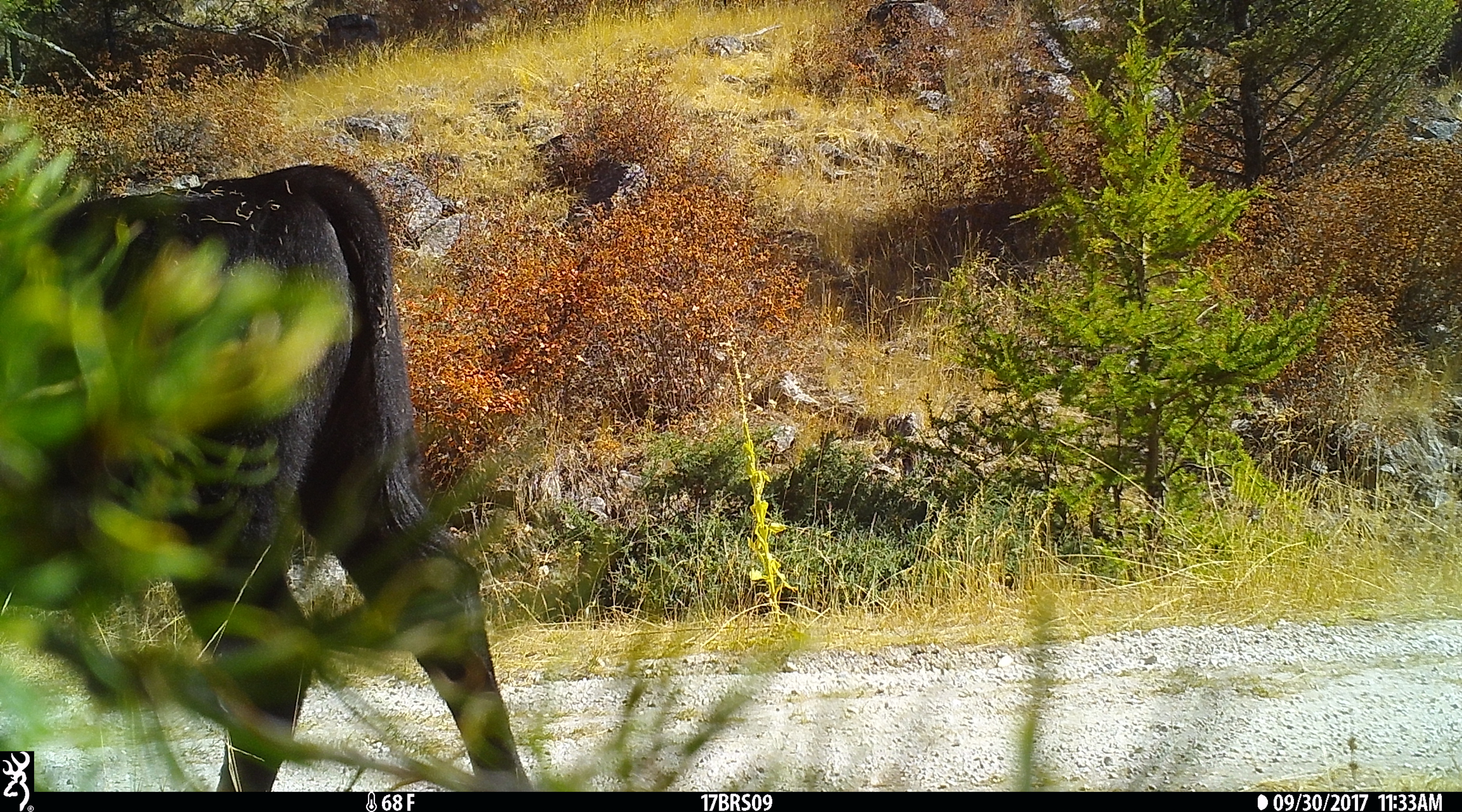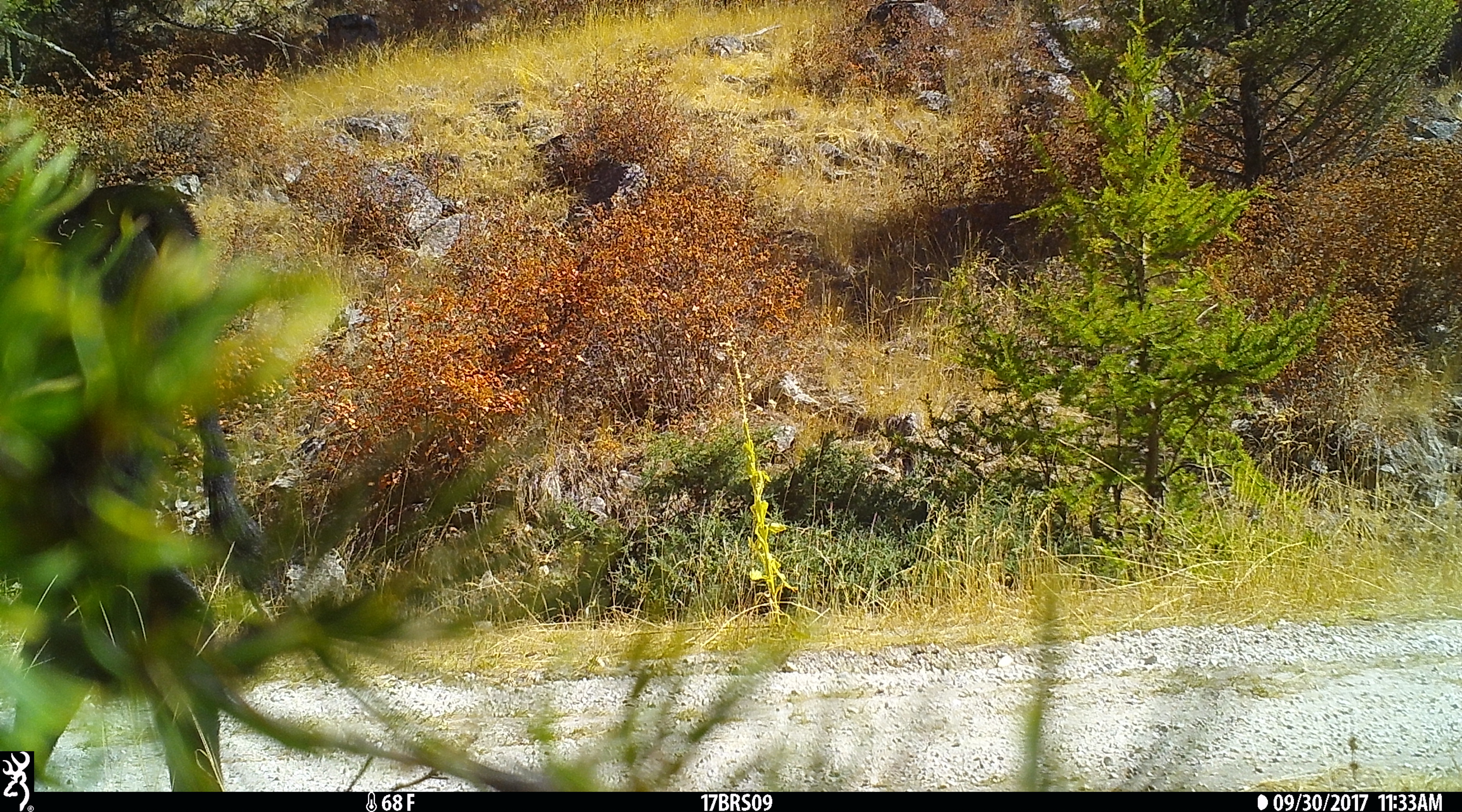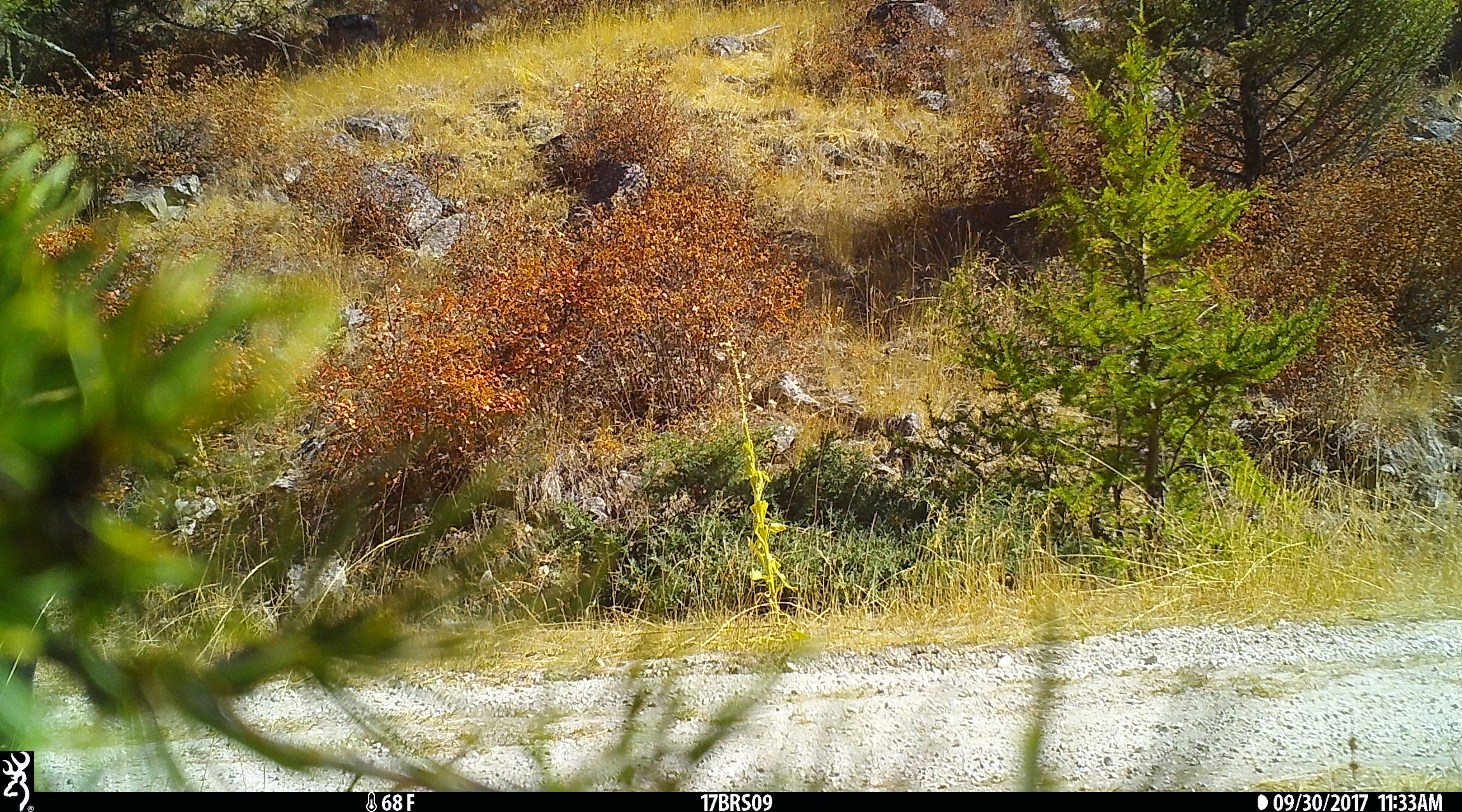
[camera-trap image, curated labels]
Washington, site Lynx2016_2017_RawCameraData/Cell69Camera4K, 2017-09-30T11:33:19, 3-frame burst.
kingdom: Animalia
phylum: Chordata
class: Mammalia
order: Artiodactyla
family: Bovidae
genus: Bos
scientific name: Bos taurus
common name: domestic cattle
Domestic cattle (Bos taurus). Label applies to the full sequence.